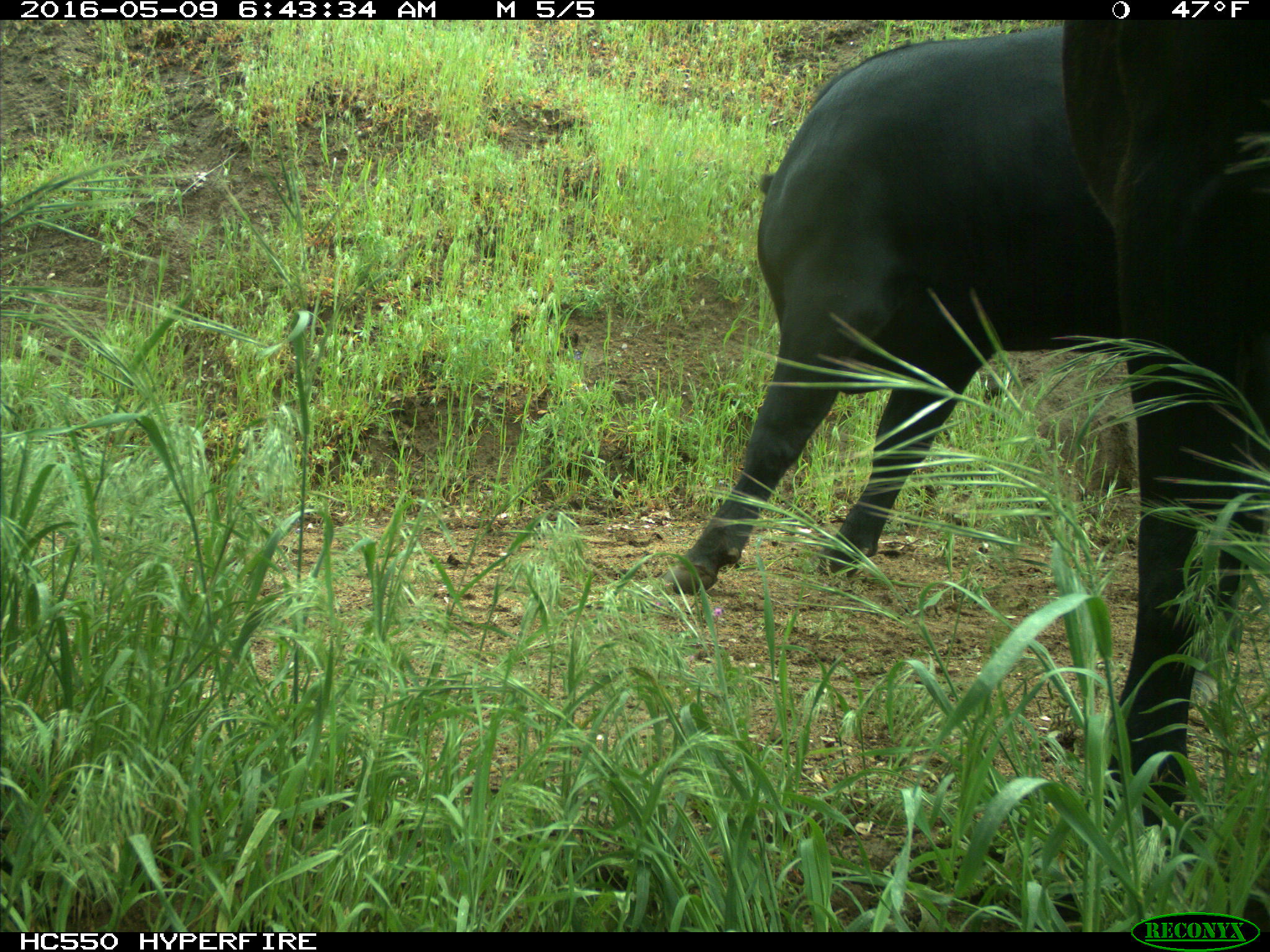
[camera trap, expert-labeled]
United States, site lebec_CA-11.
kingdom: Animalia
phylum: Chordata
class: Mammalia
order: Artiodactyla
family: Bovidae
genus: Bos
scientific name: Bos taurus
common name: domestic cow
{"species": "Bos taurus (domestic cow)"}